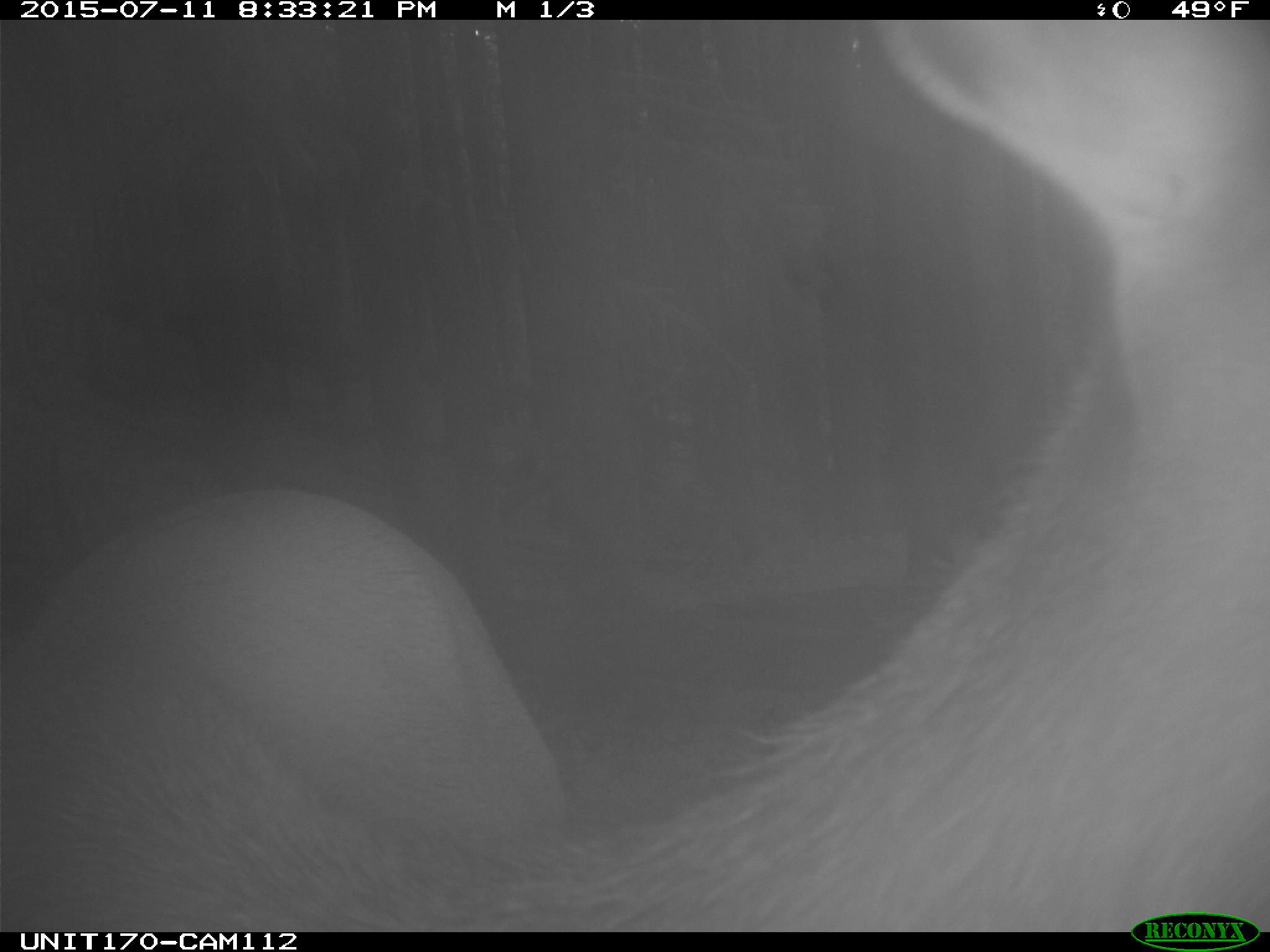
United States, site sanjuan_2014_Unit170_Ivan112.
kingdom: Animalia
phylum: Chordata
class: Mammalia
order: Artiodactyla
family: Cervidae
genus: Cervus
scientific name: Cervus elaphus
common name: red deer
Cervus elaphus (red deer).